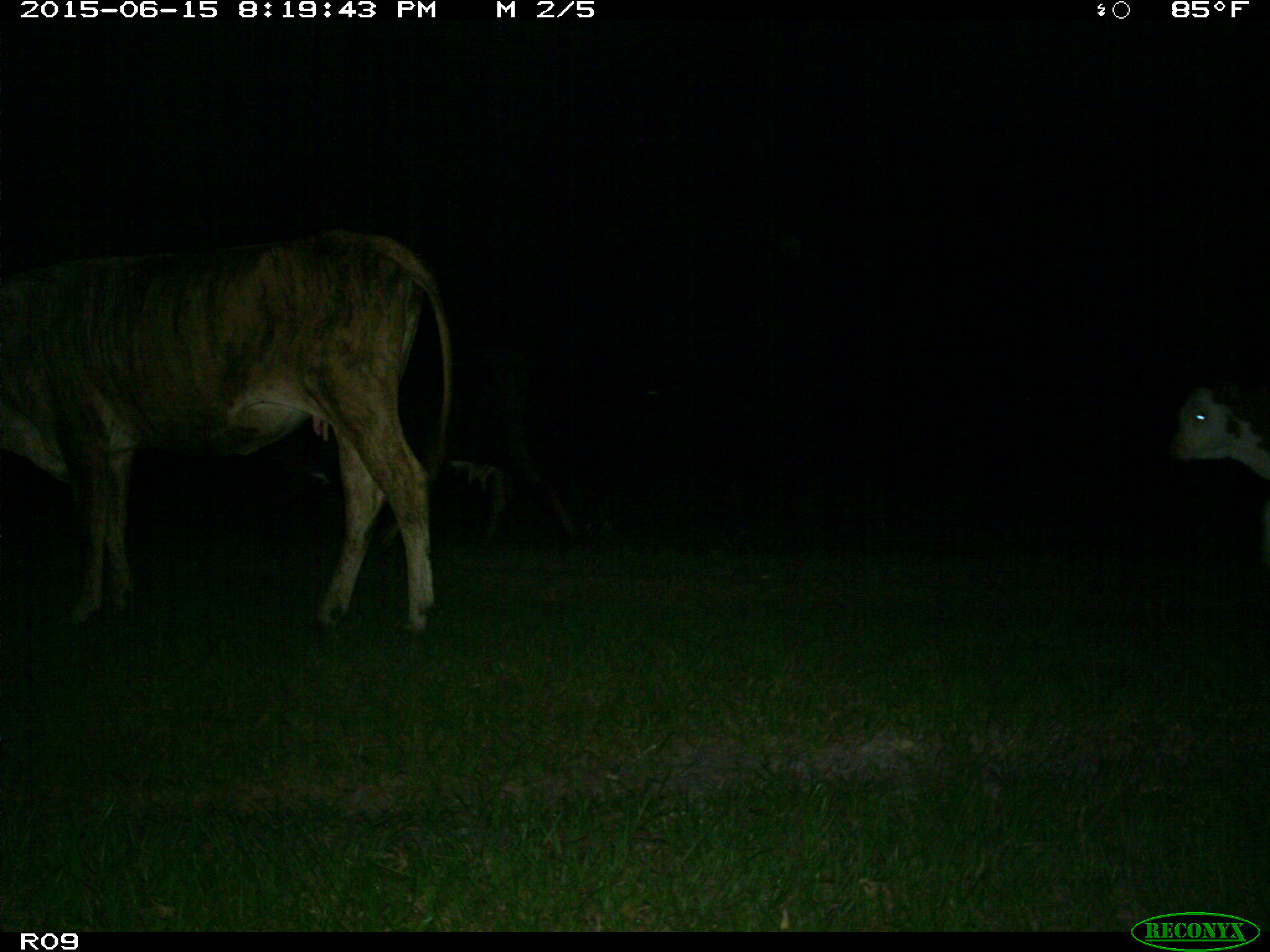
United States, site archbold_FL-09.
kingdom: Animalia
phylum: Chordata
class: Mammalia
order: Artiodactyla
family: Bovidae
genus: Bos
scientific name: Bos taurus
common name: domestic cow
Bos taurus (domestic cow).